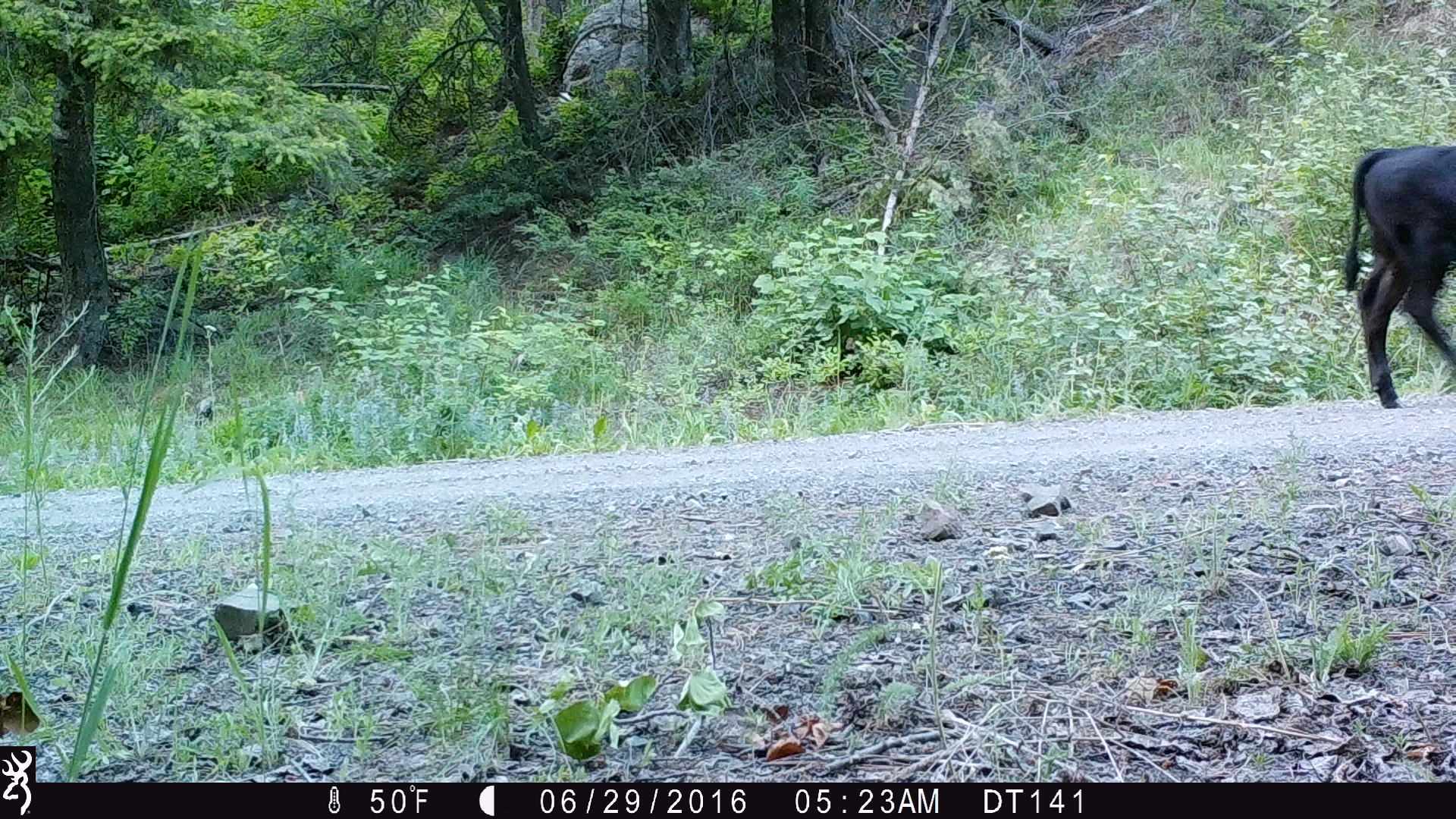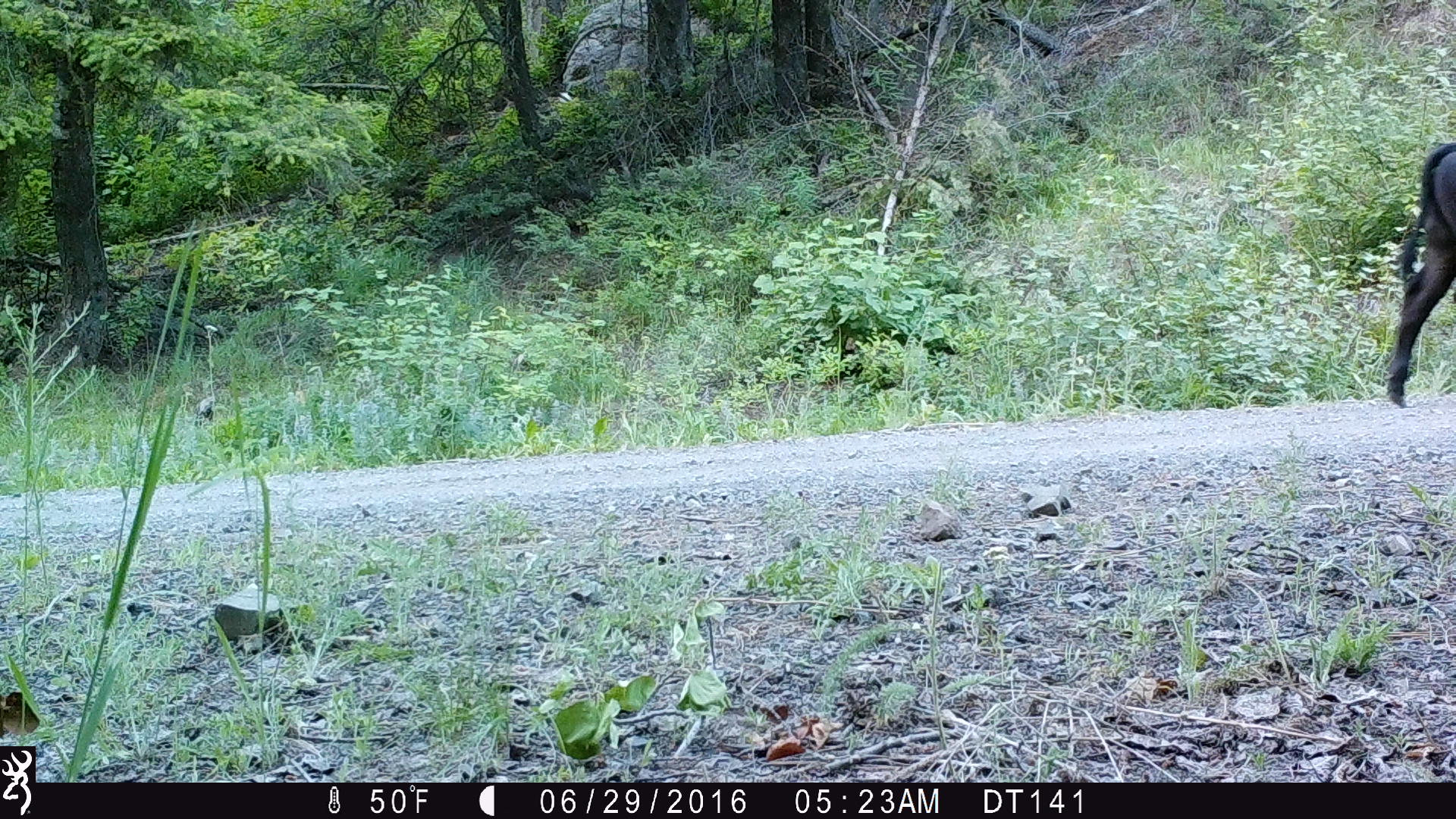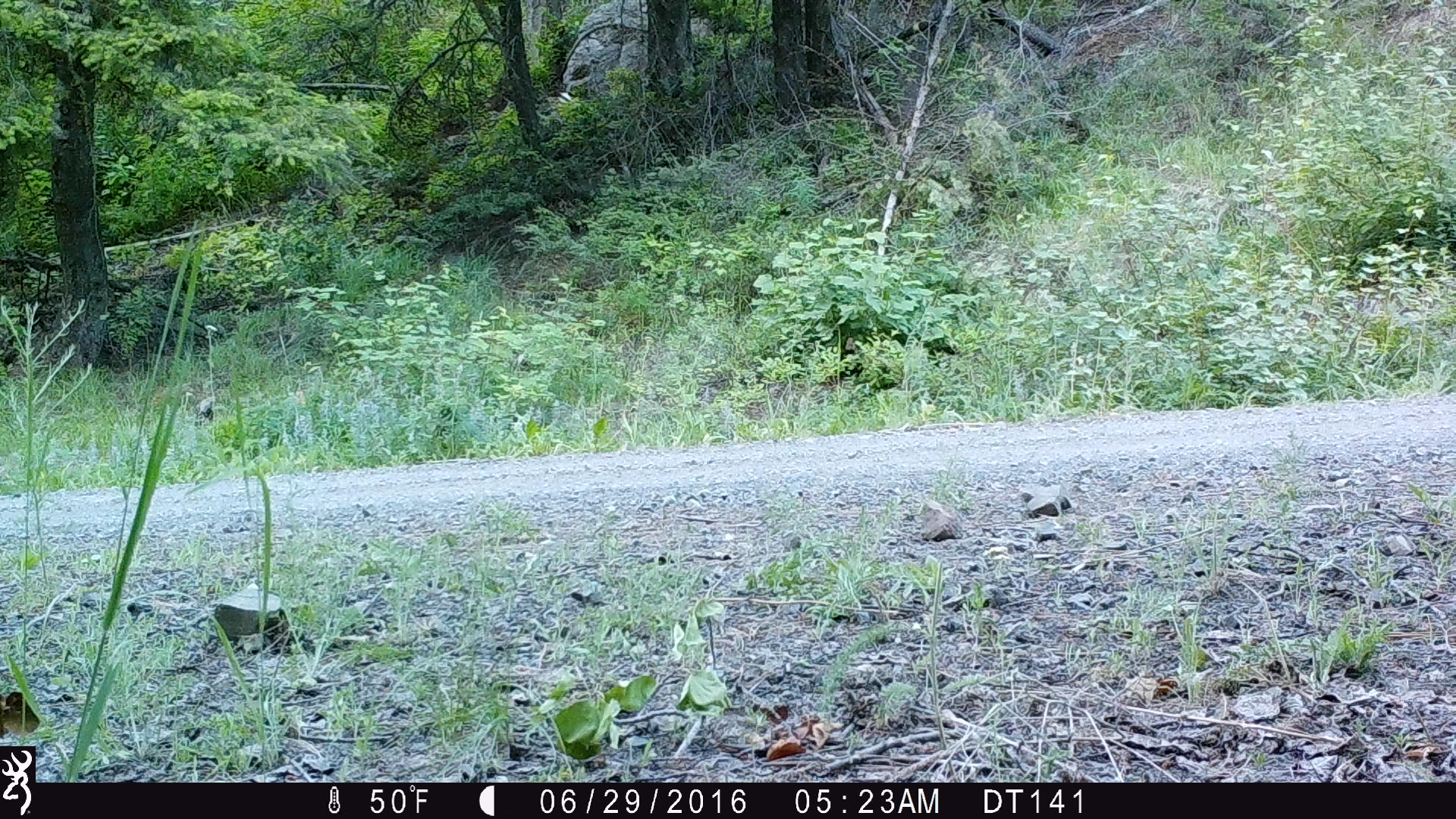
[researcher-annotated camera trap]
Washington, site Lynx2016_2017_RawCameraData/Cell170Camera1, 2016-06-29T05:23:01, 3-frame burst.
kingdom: Animalia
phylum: Chordata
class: Mammalia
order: Artiodactyla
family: Bovidae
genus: Bos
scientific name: Bos taurus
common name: domestic cattle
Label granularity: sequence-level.